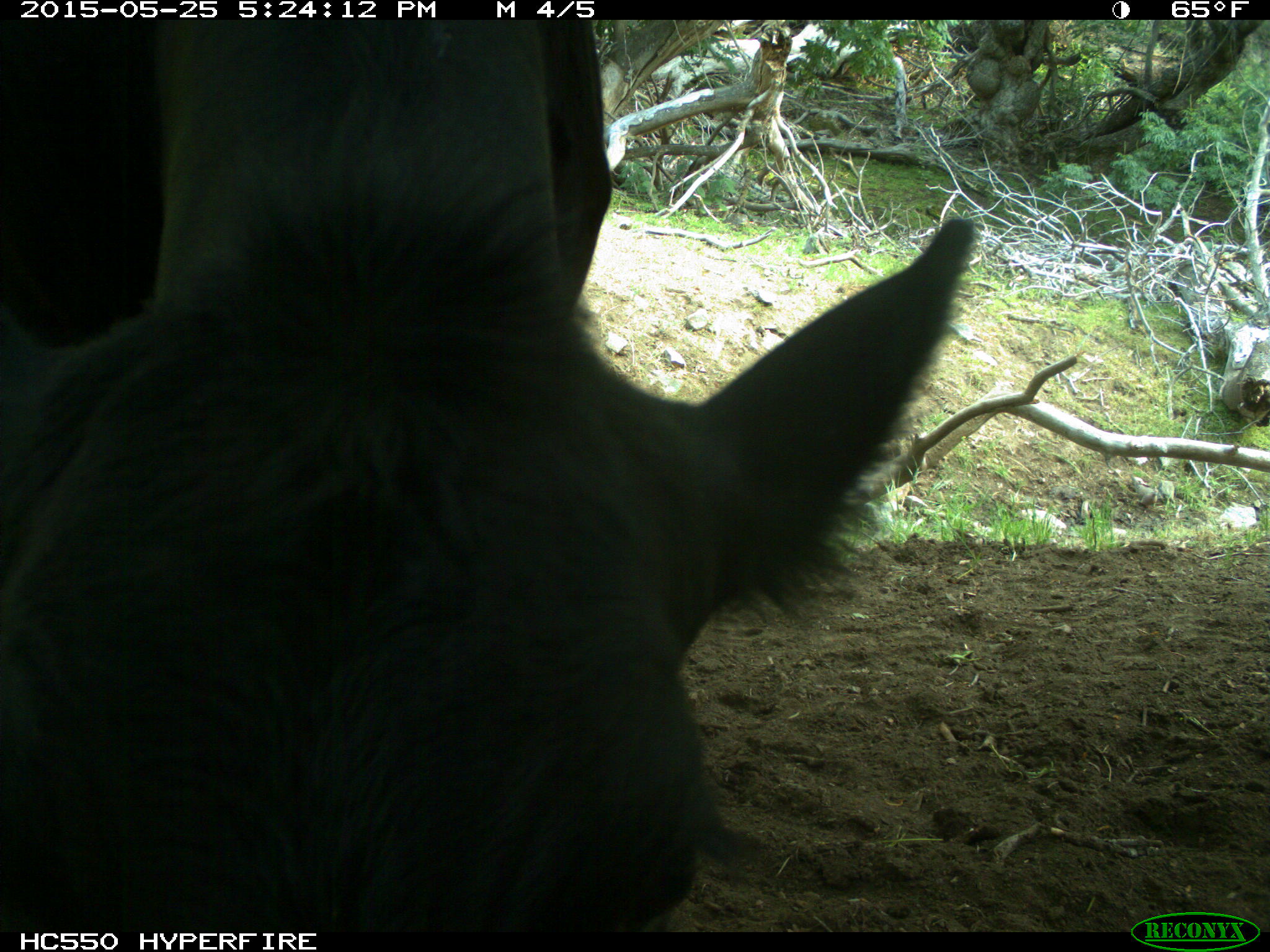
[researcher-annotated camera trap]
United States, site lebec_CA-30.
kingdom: Animalia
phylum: Chordata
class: Mammalia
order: Artiodactyla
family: Bovidae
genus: Bos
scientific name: Bos taurus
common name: domestic cow